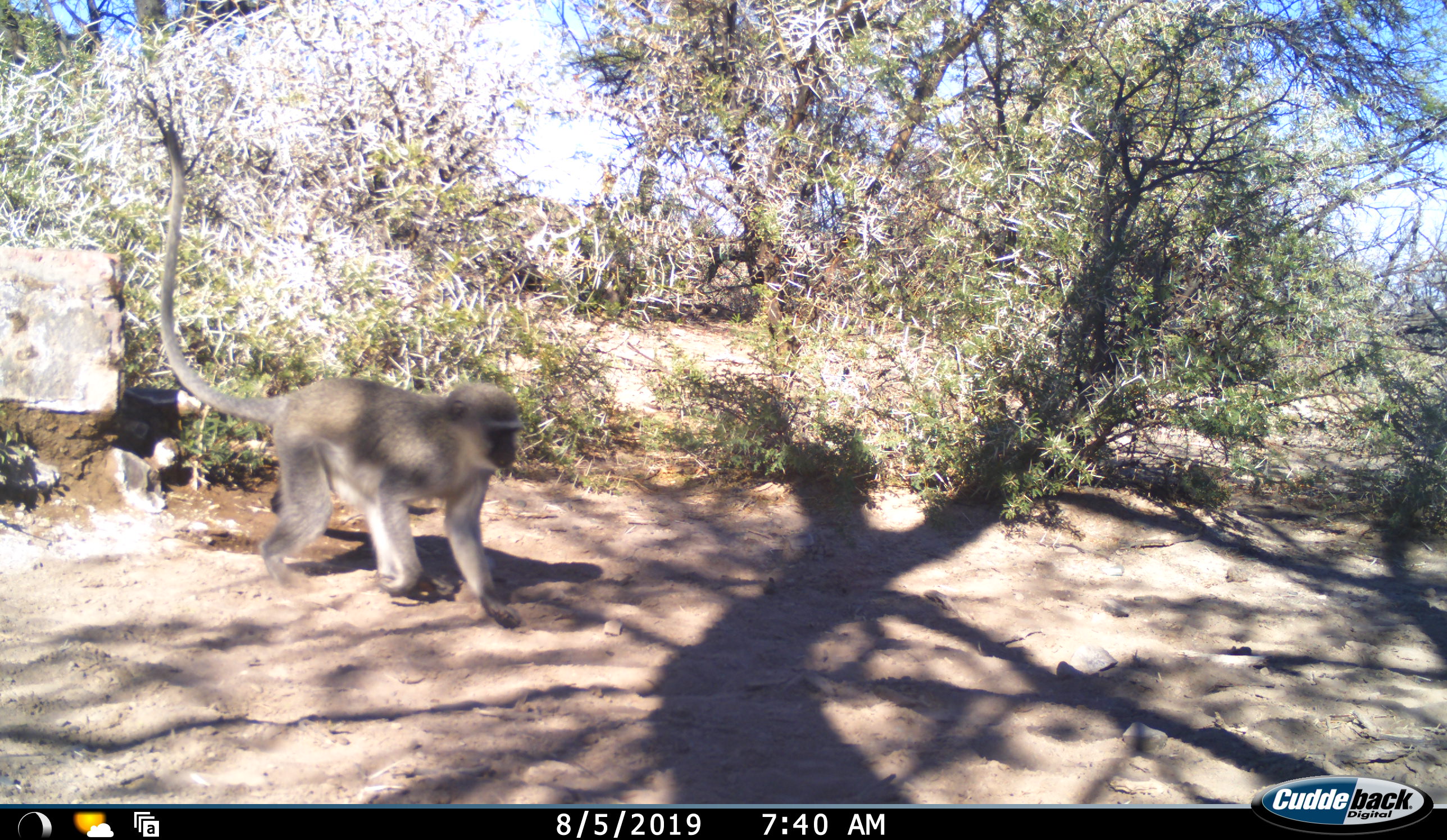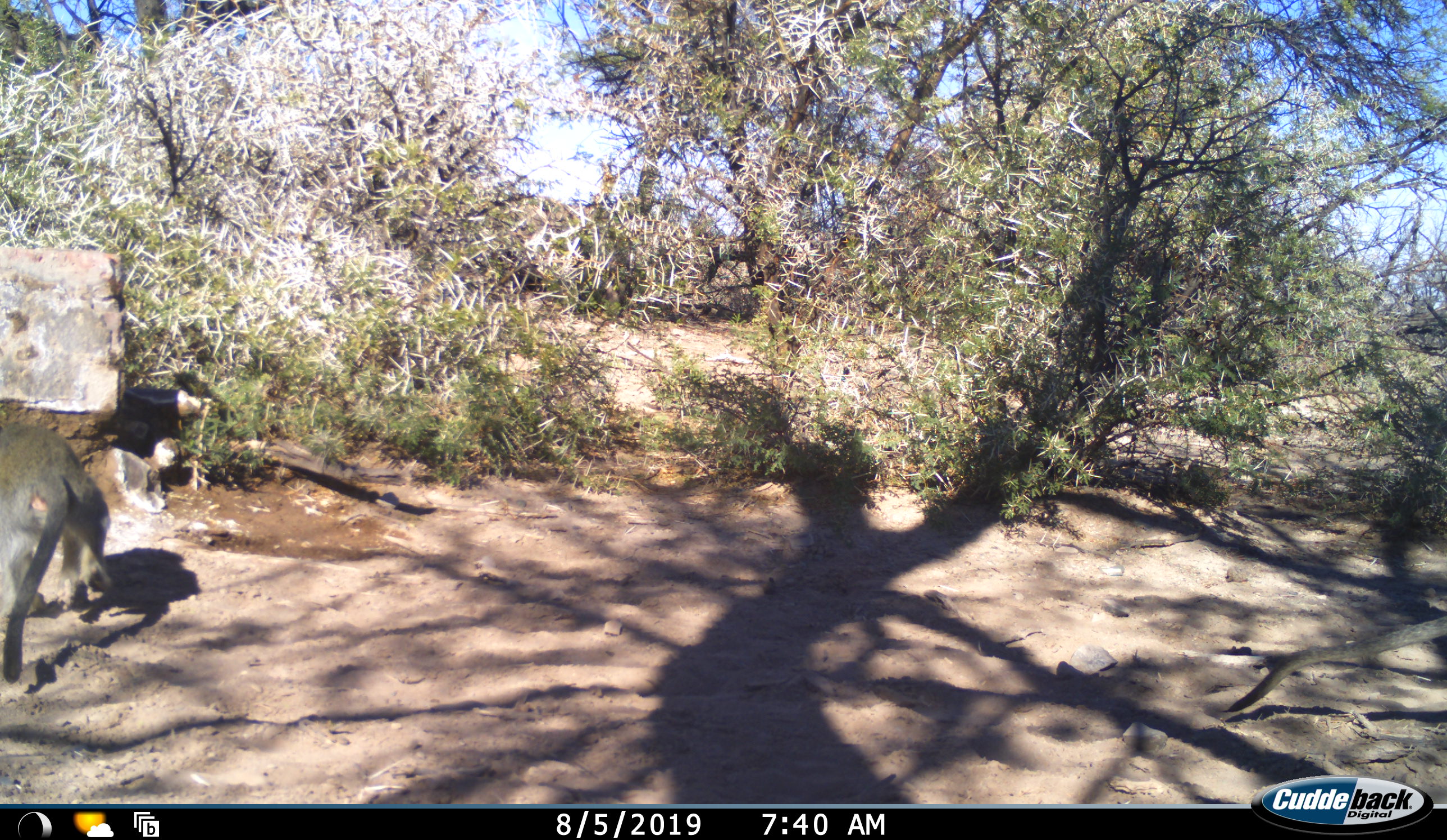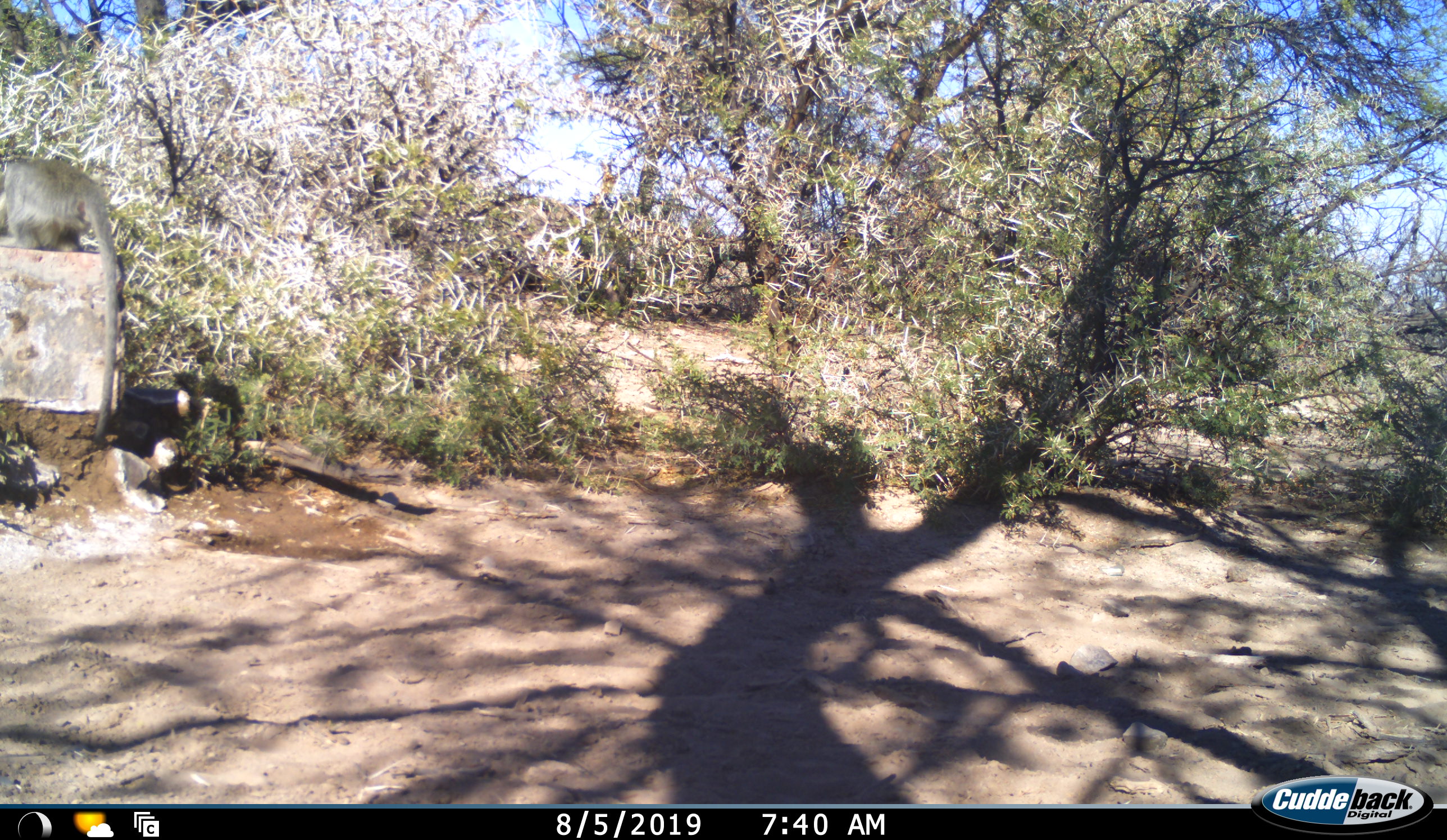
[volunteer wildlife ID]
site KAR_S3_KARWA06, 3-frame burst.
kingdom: Animalia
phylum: Chordata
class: Mammalia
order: Primates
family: Cercopithecidae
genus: Chlorocebus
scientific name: Chlorocebus pygerythrus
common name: vervet monkey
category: monkeyvervet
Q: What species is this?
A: Monkeyvervet (vervet monkey) (Chlorocebus pygerythrus).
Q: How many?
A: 1.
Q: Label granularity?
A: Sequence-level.